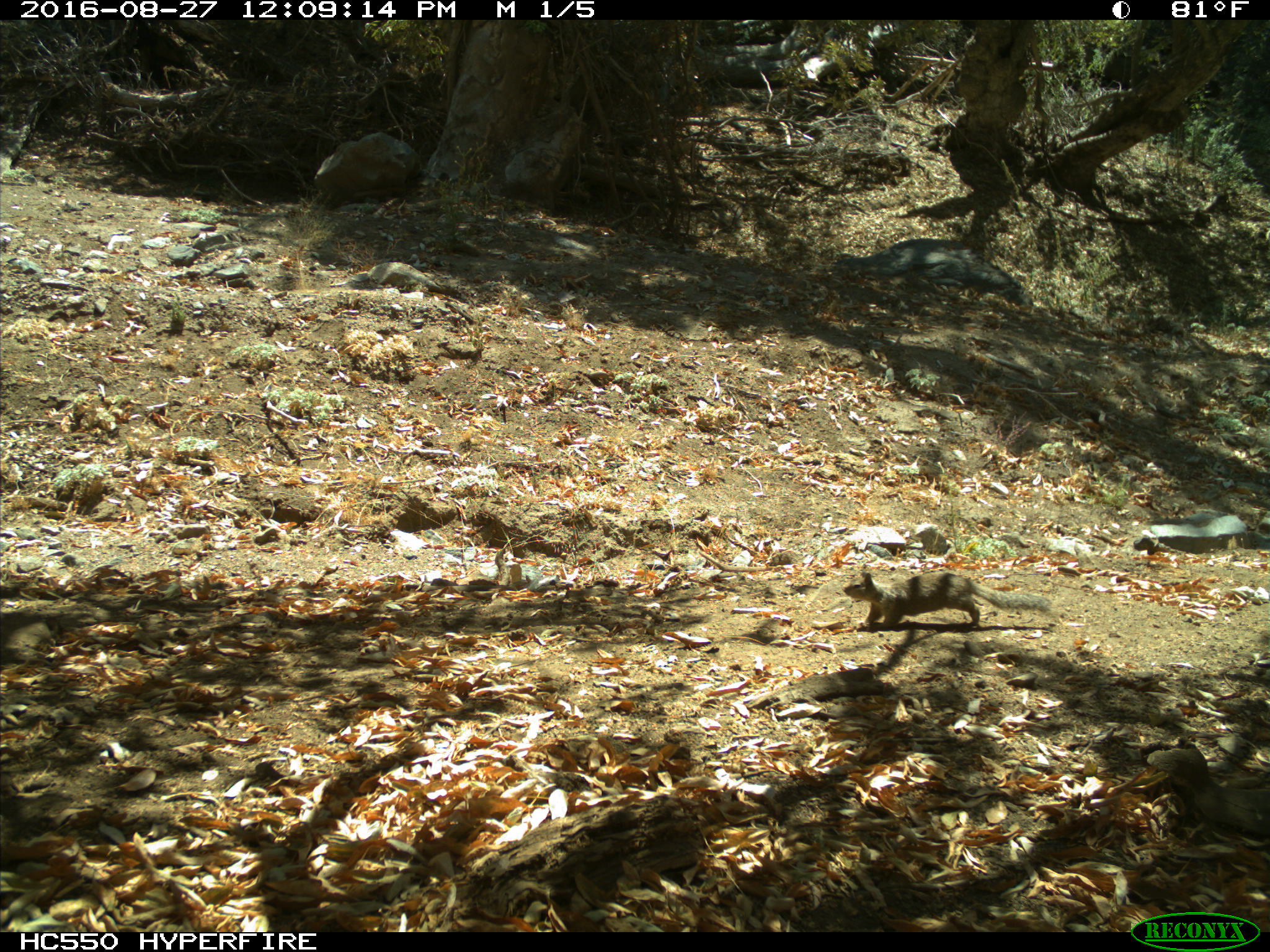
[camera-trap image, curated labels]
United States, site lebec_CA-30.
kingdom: Animalia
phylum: Chordata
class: Mammalia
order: Rodentia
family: Sciuridae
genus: Otospermophilus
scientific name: Otospermophilus beecheyi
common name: california ground squirrel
Otospermophilus beecheyi (california ground squirrel).